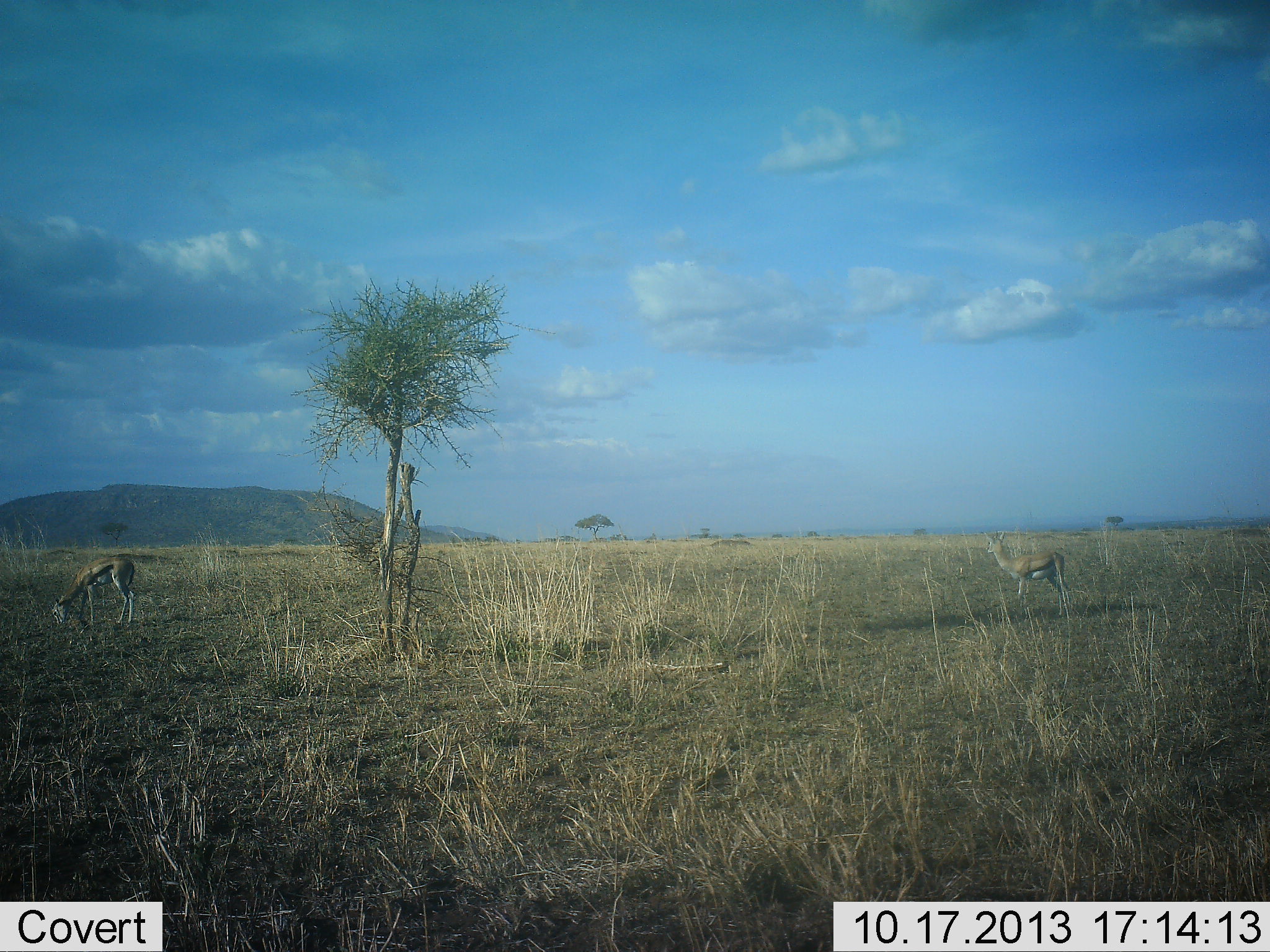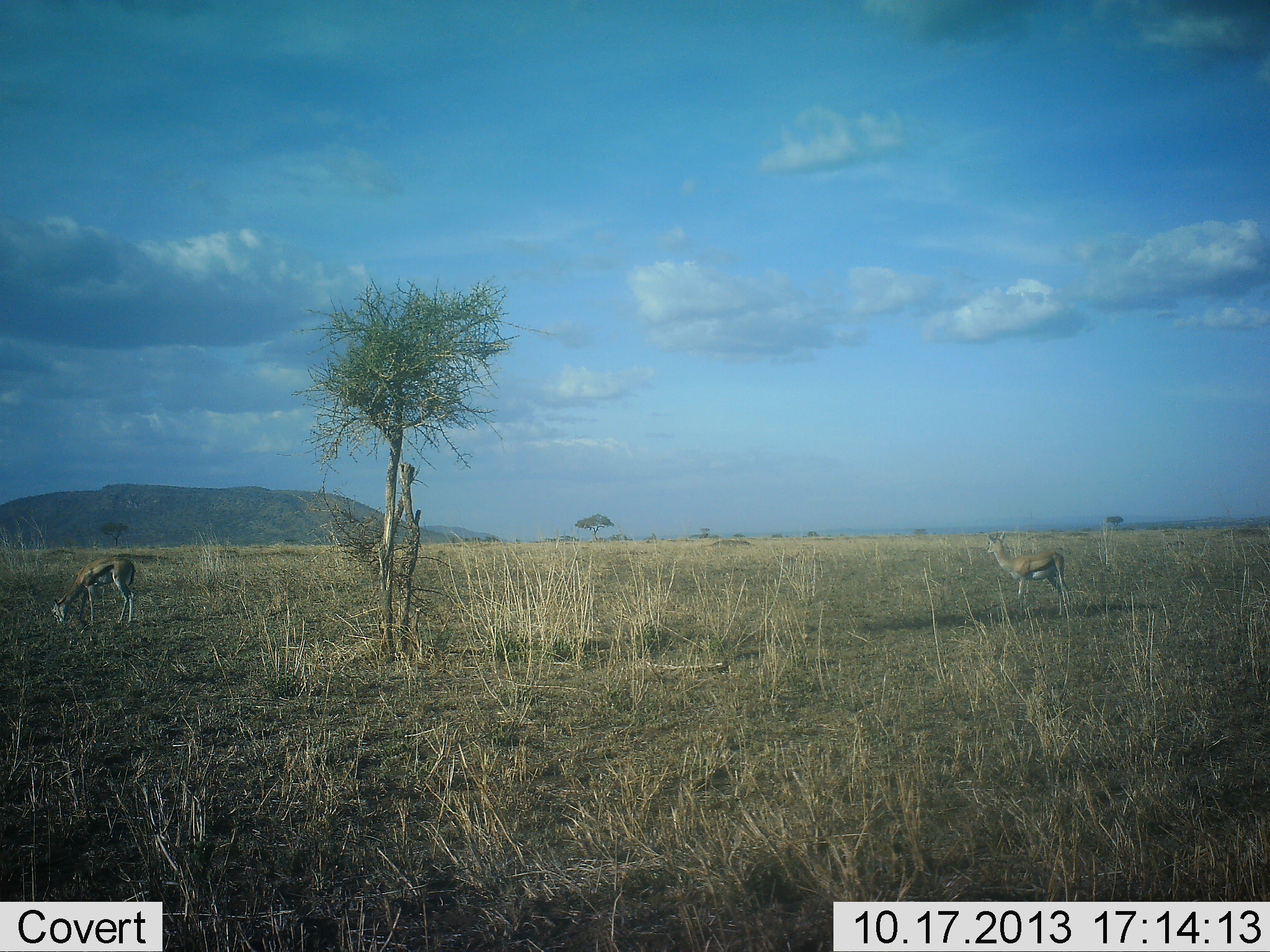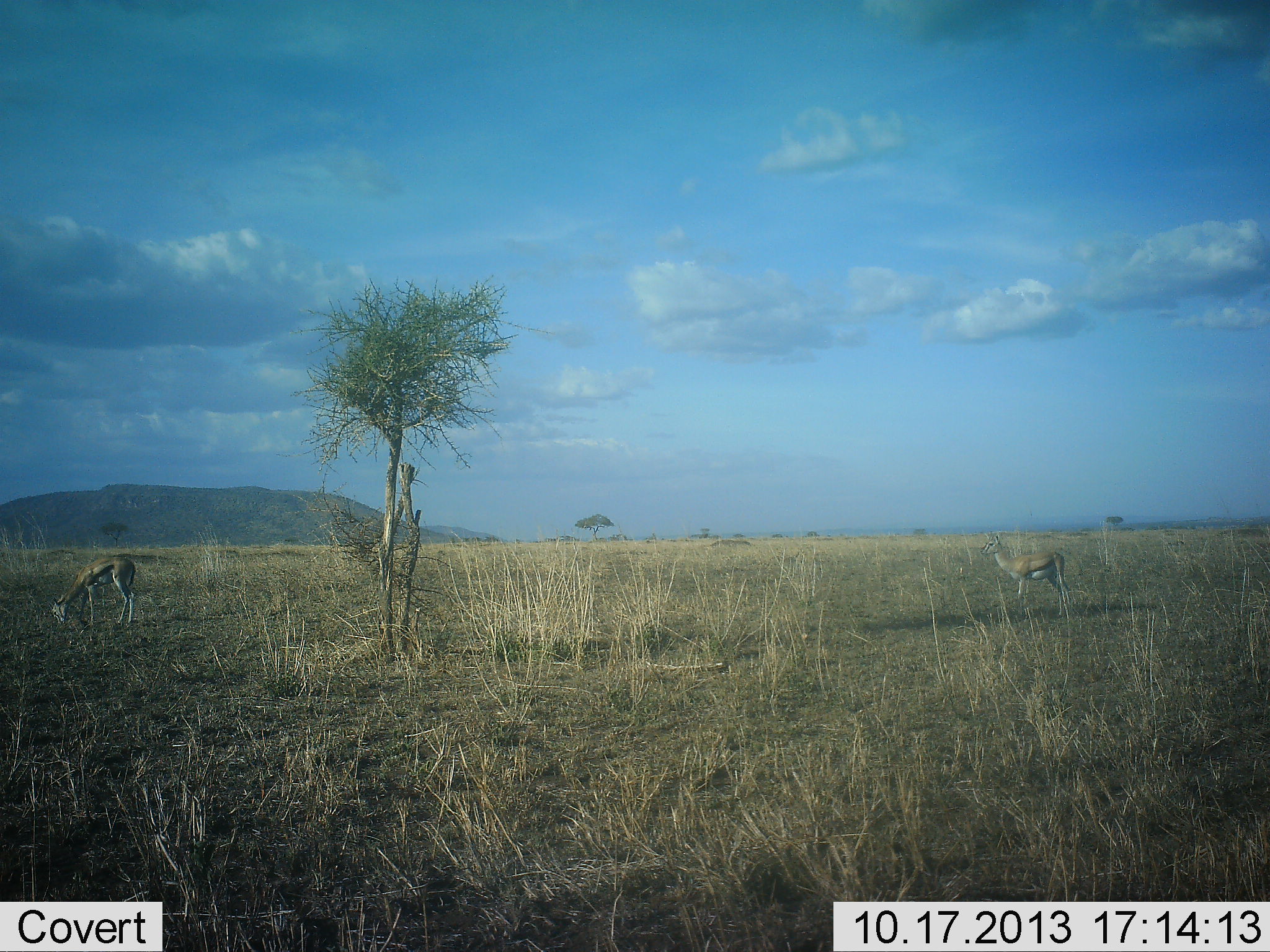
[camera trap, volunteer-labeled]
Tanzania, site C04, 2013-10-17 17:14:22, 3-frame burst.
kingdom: Animalia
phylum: Chordata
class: Mammalia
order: Artiodactyla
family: Bovidae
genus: Eudorcas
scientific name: Eudorcas thomsonii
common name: thomson's gazelle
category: gazellethomsons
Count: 2.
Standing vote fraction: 90%.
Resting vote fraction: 0%.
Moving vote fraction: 0%.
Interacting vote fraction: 0%.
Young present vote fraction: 0%.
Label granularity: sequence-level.